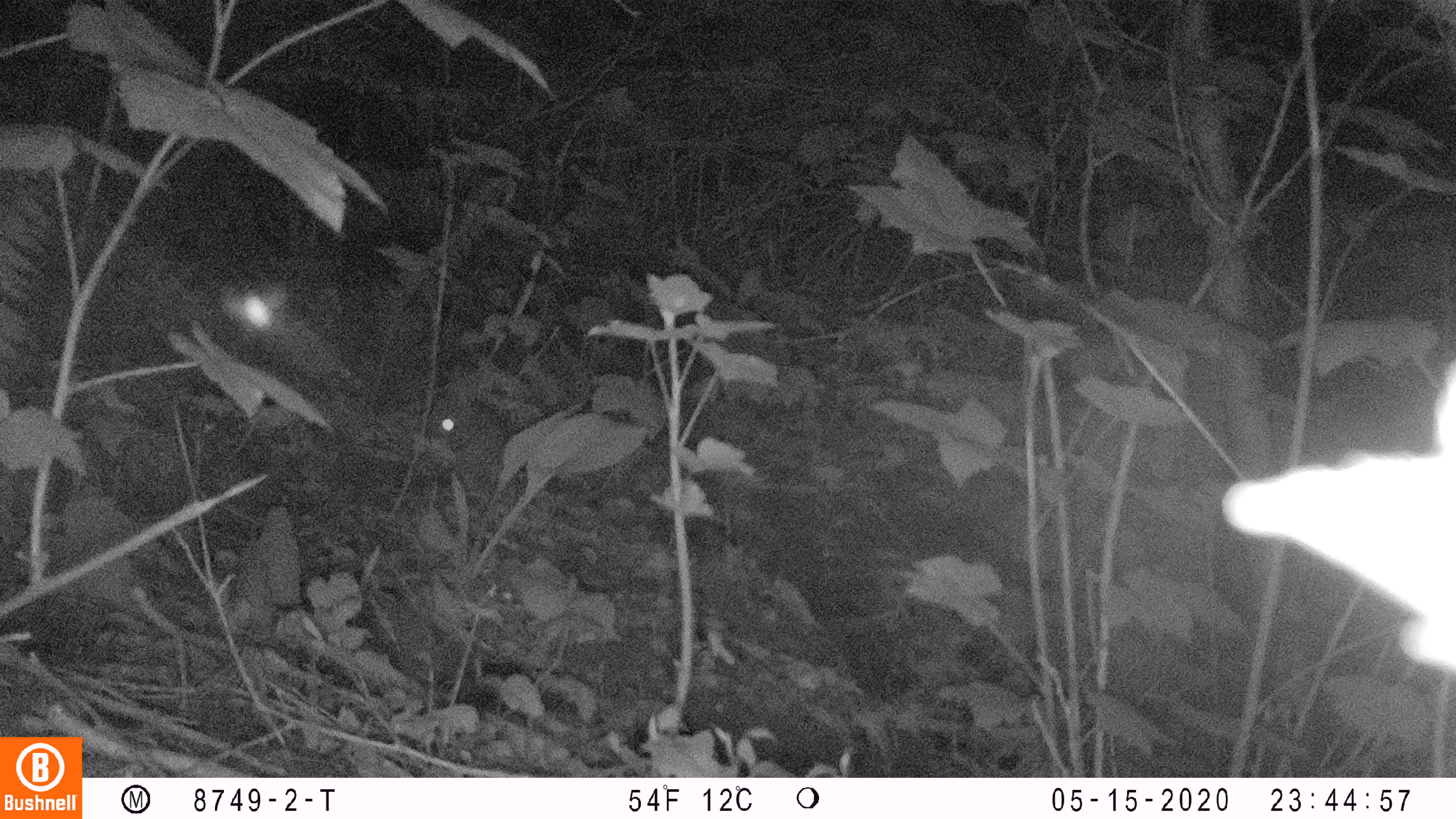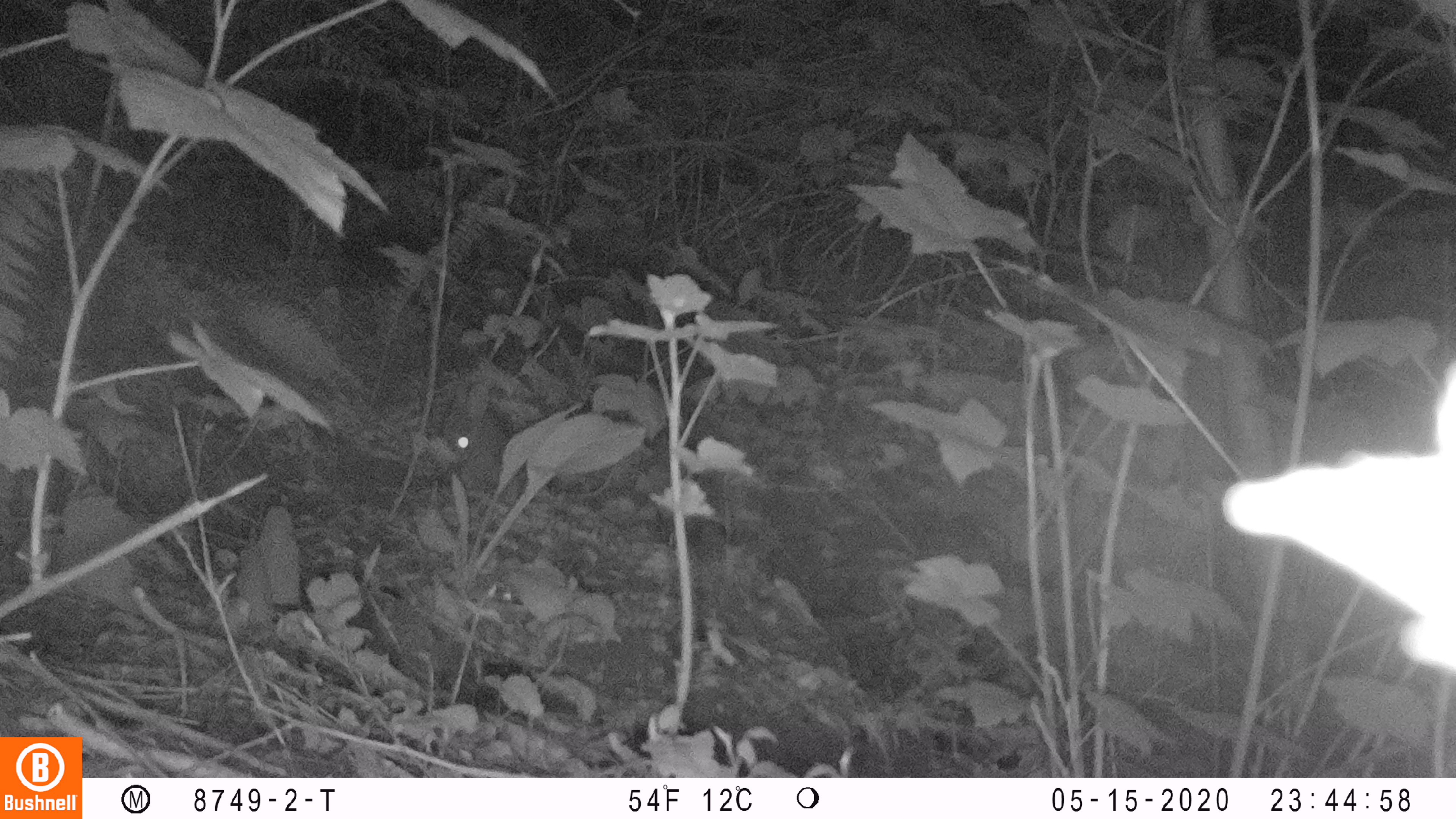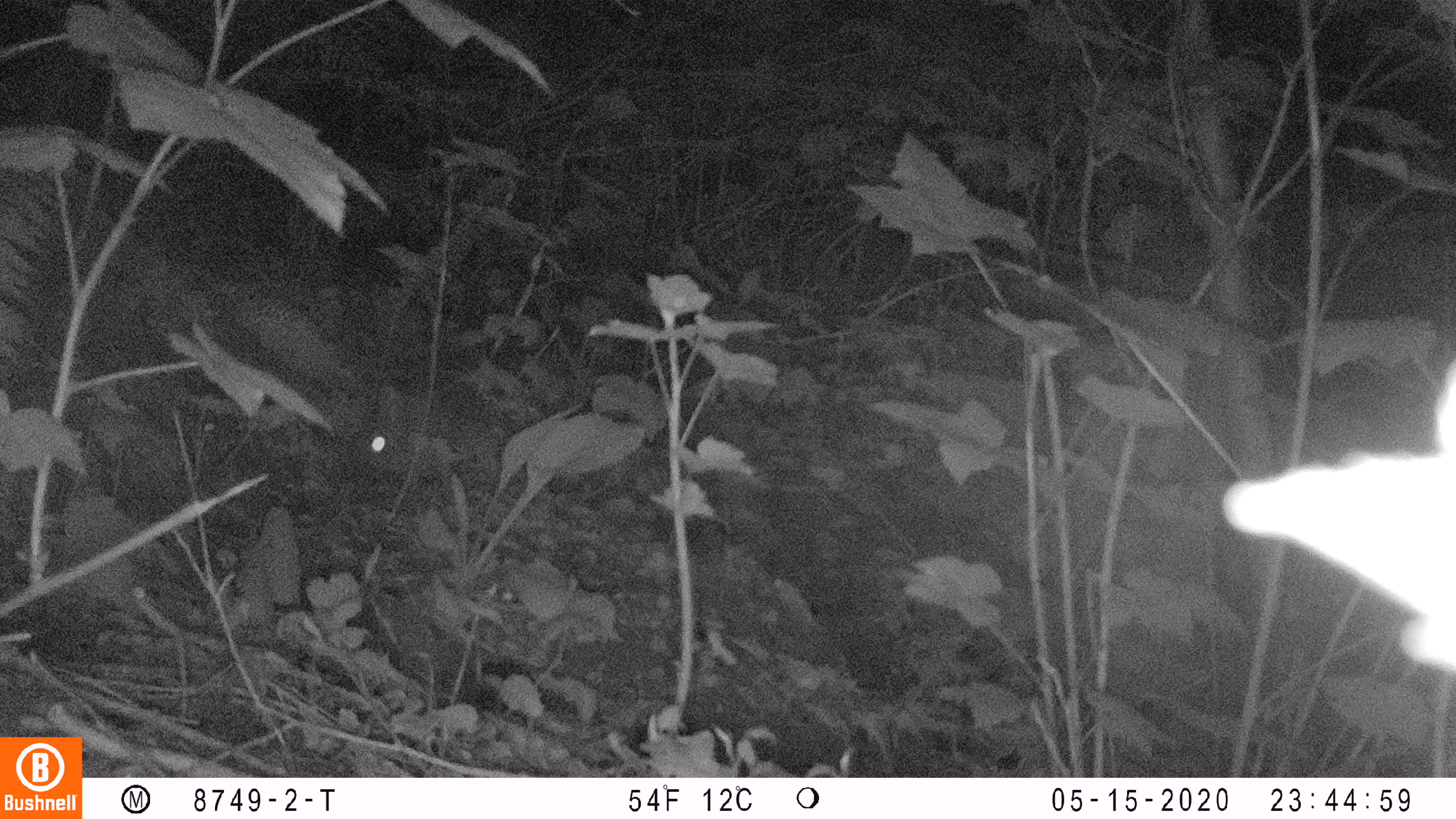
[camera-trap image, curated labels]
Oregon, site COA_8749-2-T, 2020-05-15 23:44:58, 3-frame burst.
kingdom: Animalia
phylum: Chordata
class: Mammalia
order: Lagomorpha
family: Leporidae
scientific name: Leporidae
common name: hares and rabbits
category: leporidae family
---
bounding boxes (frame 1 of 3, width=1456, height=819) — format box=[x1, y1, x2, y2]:
leporidae family: box=[421, 375, 513, 499]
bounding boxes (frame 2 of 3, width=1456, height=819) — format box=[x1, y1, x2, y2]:
leporidae family: box=[439, 377, 517, 496]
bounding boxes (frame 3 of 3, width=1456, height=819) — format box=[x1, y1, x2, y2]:
leporidae family: box=[373, 387, 435, 480]